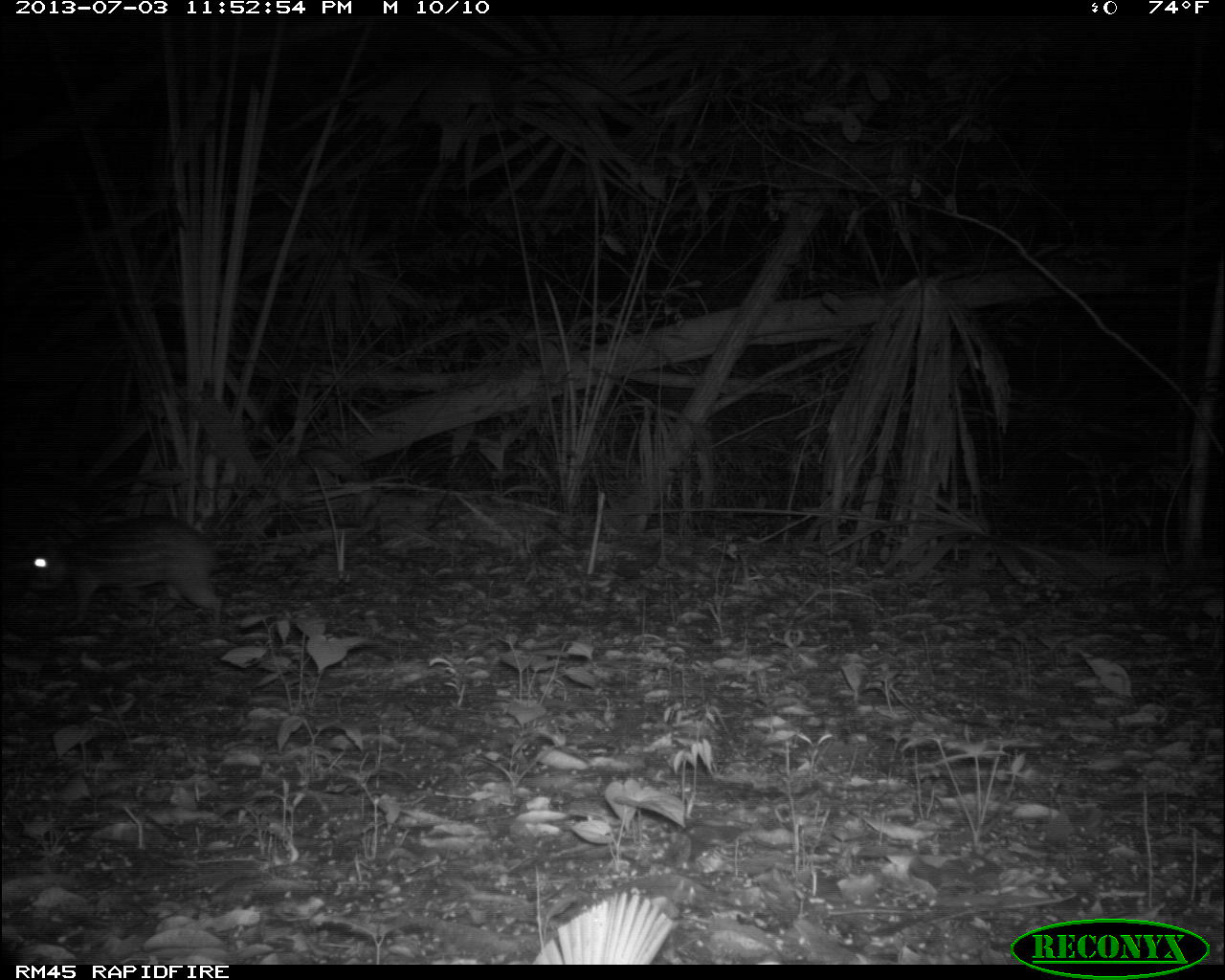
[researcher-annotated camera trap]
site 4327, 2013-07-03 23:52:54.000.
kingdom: Animalia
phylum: Chordata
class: Mammalia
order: Rodentia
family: Cuniculidae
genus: Cuniculus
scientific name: Cuniculus paca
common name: lowland paca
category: agouti paca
Agouti paca (lowland paca) (Cuniculus paca), count 1.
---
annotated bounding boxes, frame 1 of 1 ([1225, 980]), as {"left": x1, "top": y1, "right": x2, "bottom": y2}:
agouti paca: {"left": 18, "top": 516, "right": 252, "bottom": 630}